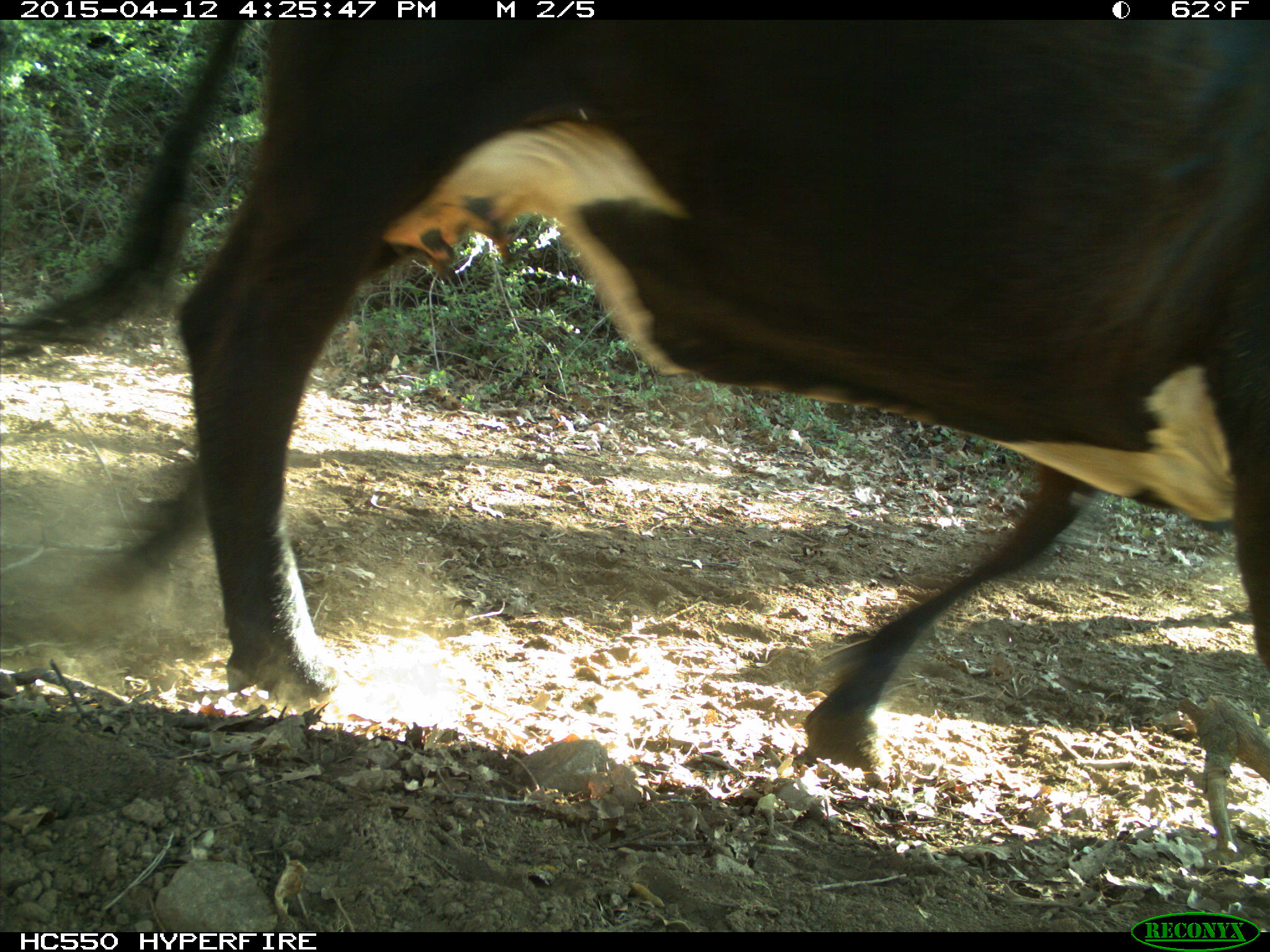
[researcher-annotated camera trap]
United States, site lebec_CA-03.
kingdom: Animalia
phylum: Chordata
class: Mammalia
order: Artiodactyla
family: Bovidae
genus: Bos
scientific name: Bos taurus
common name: domestic cow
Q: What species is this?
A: Bos taurus (domestic cow).